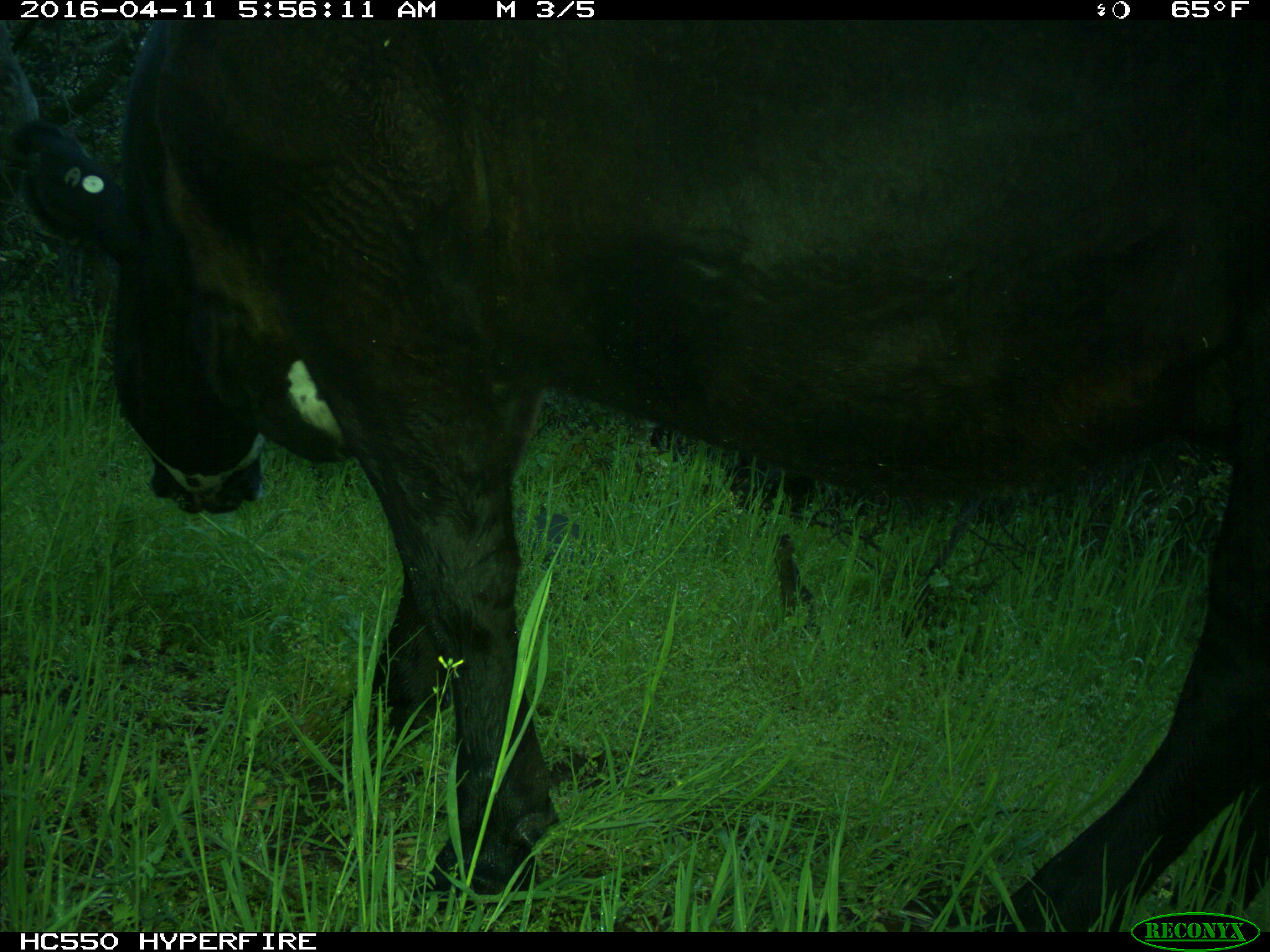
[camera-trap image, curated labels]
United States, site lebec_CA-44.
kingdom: Animalia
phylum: Chordata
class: Mammalia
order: Artiodactyla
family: Bovidae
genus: Bos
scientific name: Bos taurus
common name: domestic cow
Bos taurus (domestic cow).